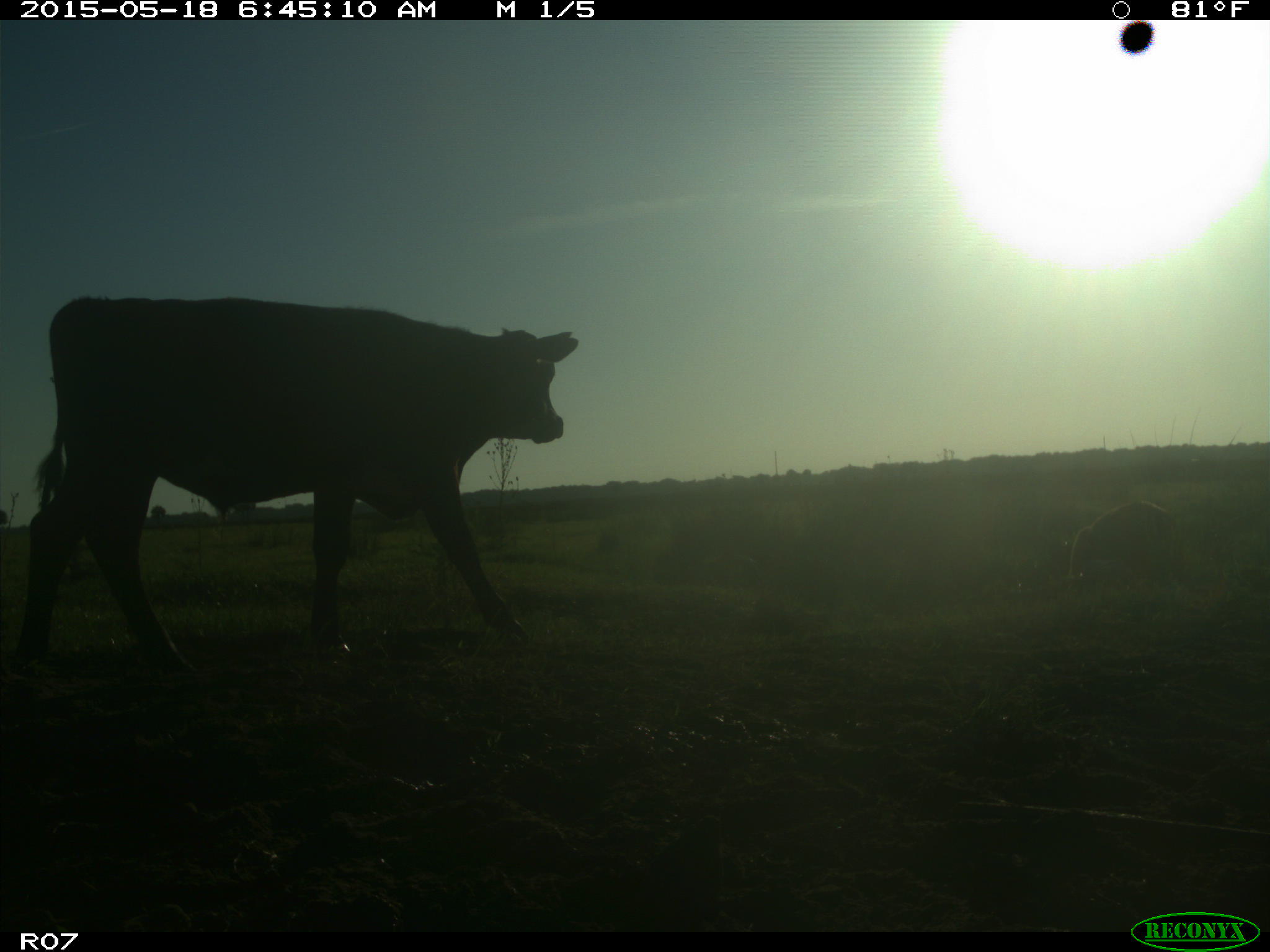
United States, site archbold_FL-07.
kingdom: Animalia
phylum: Chordata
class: Mammalia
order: Artiodactyla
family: Bovidae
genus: Bos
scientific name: Bos taurus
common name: domestic cow